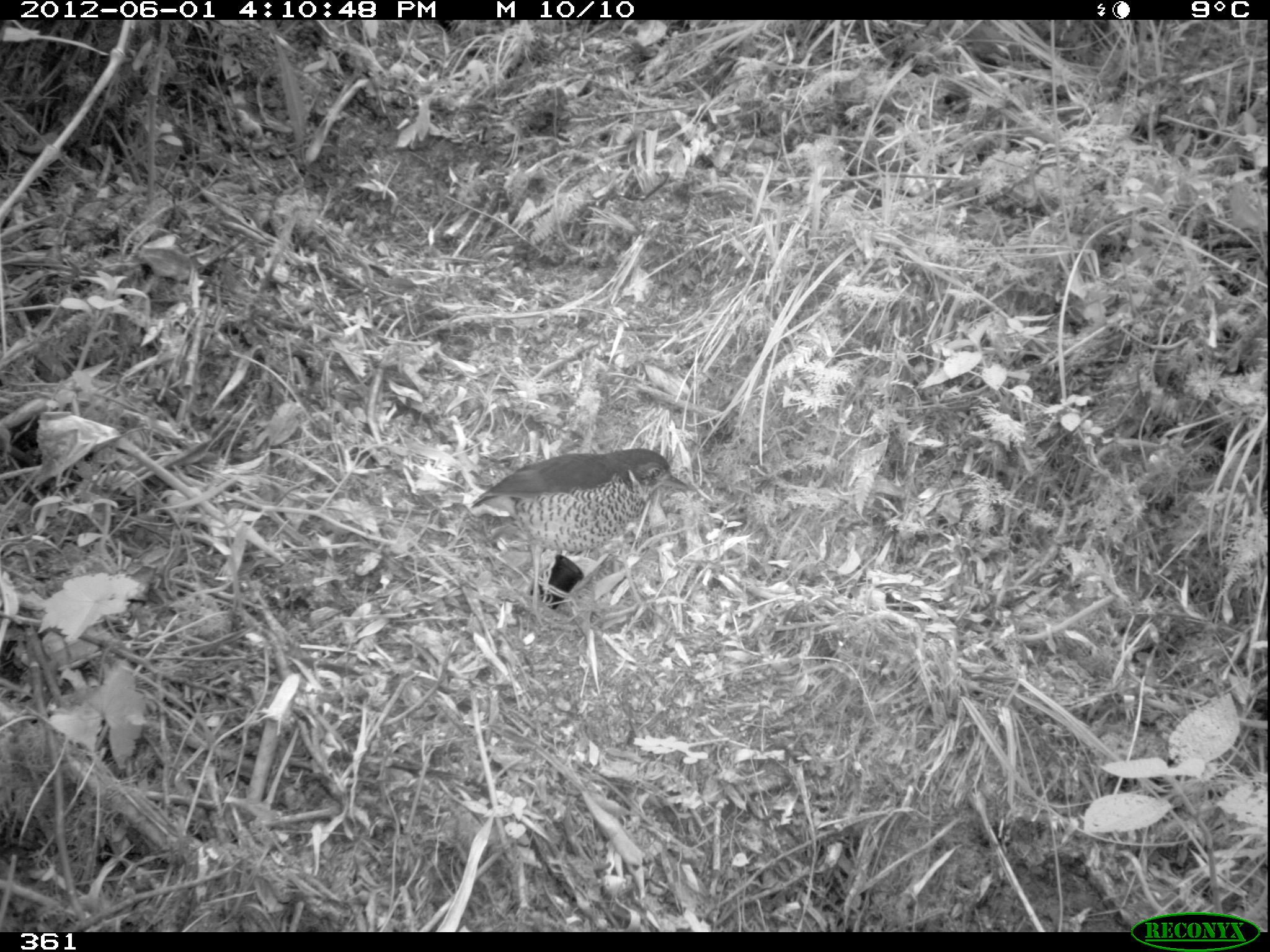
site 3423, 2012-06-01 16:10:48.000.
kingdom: Animalia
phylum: Chordata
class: Aves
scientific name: Aves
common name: bird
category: unknown bird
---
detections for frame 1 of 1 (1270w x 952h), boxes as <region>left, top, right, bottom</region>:
unknown bird: <region>469, 446, 689, 626</region>